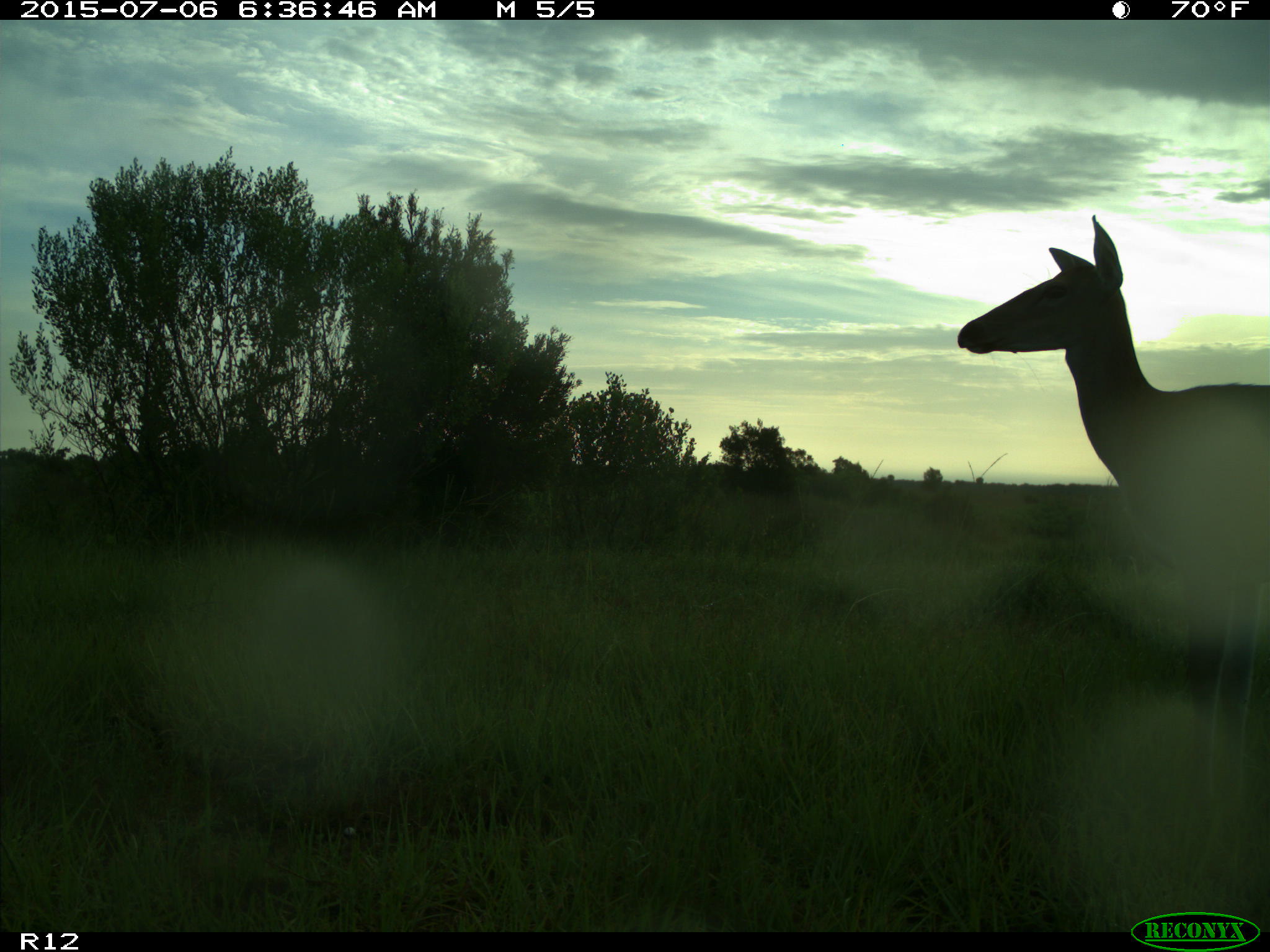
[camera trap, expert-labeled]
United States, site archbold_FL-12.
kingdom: Animalia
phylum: Chordata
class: Mammalia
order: Artiodactyla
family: Cervidae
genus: Odocoileus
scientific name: Odocoileus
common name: deer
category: unidentified deer